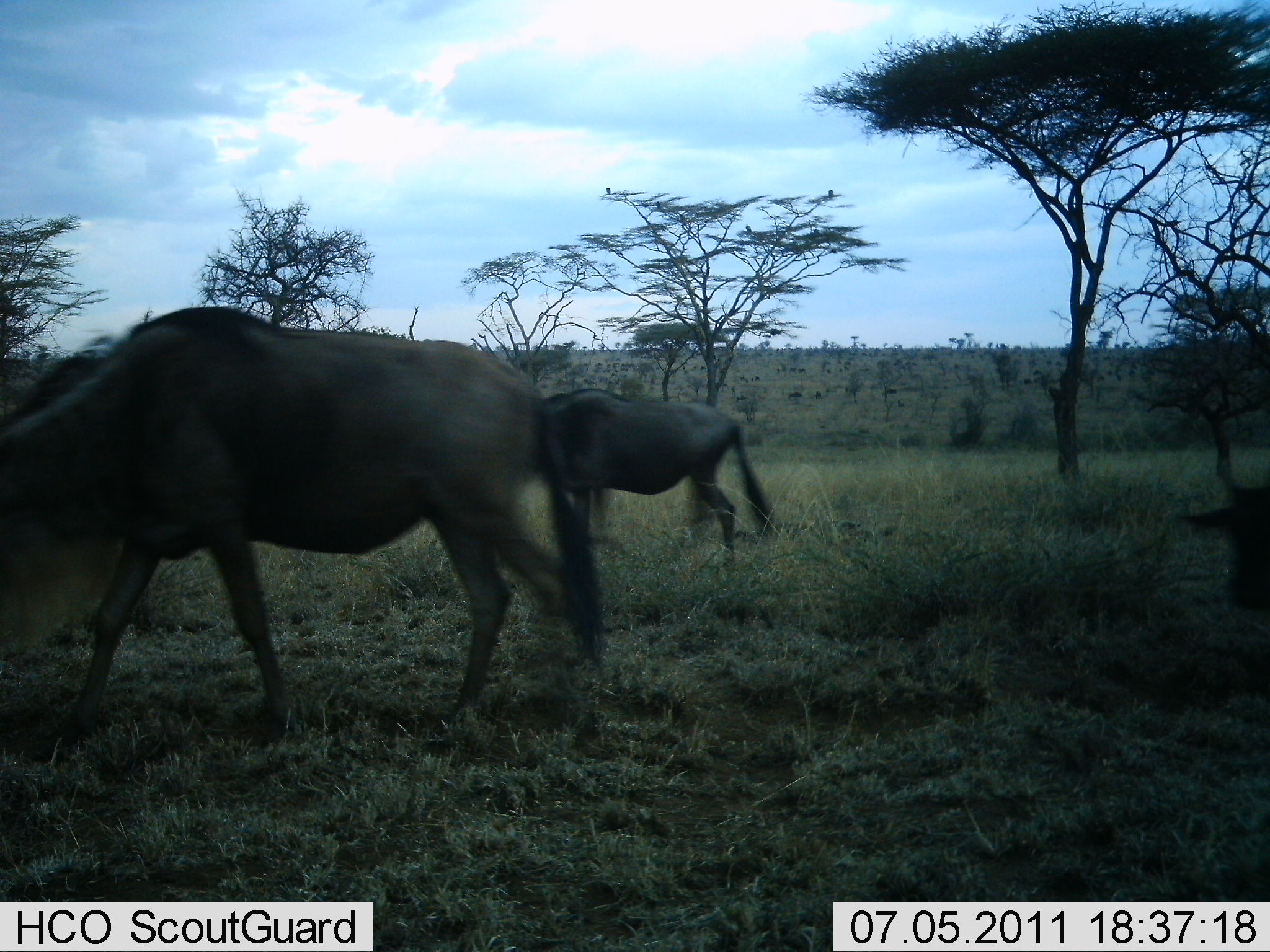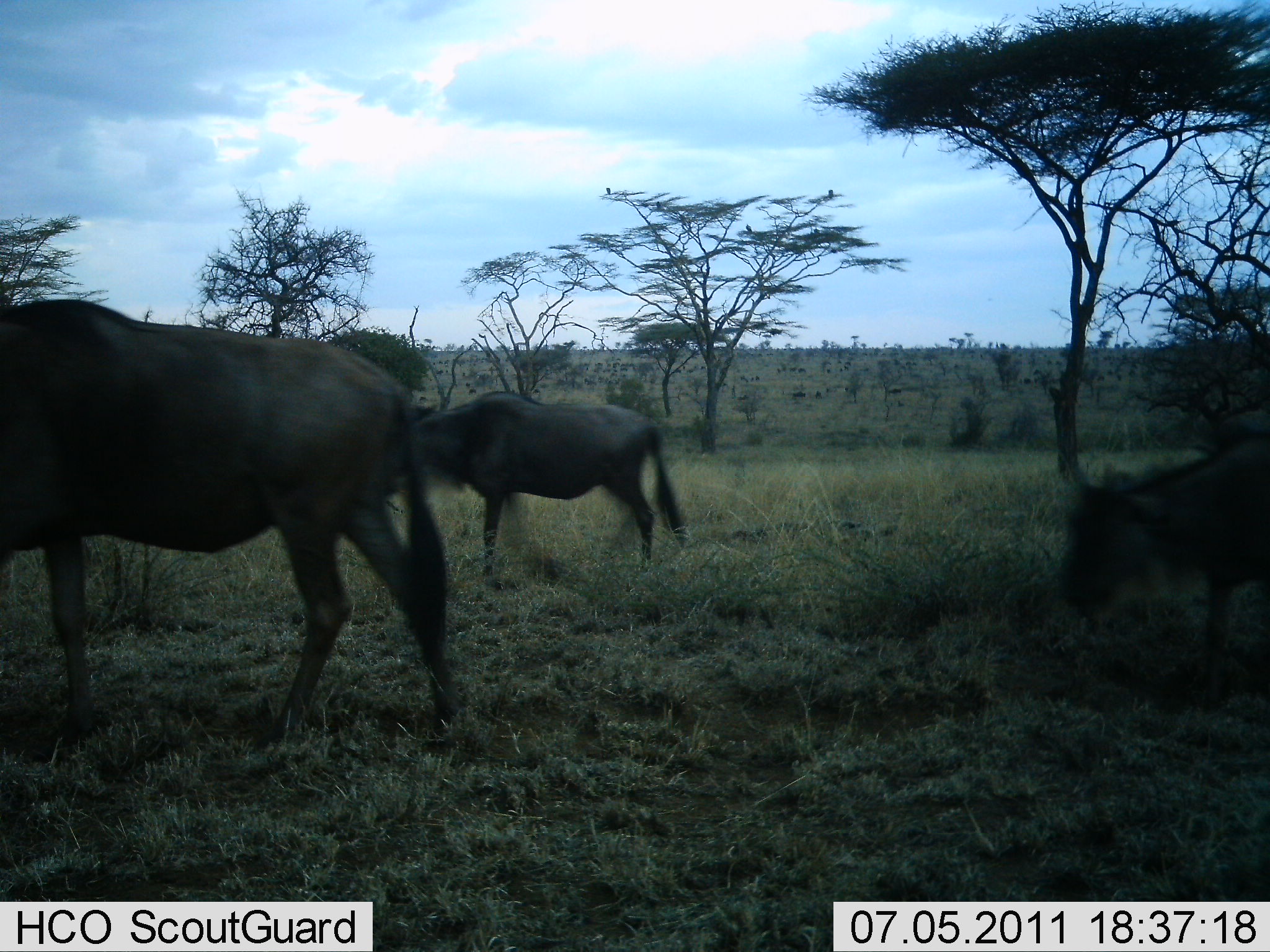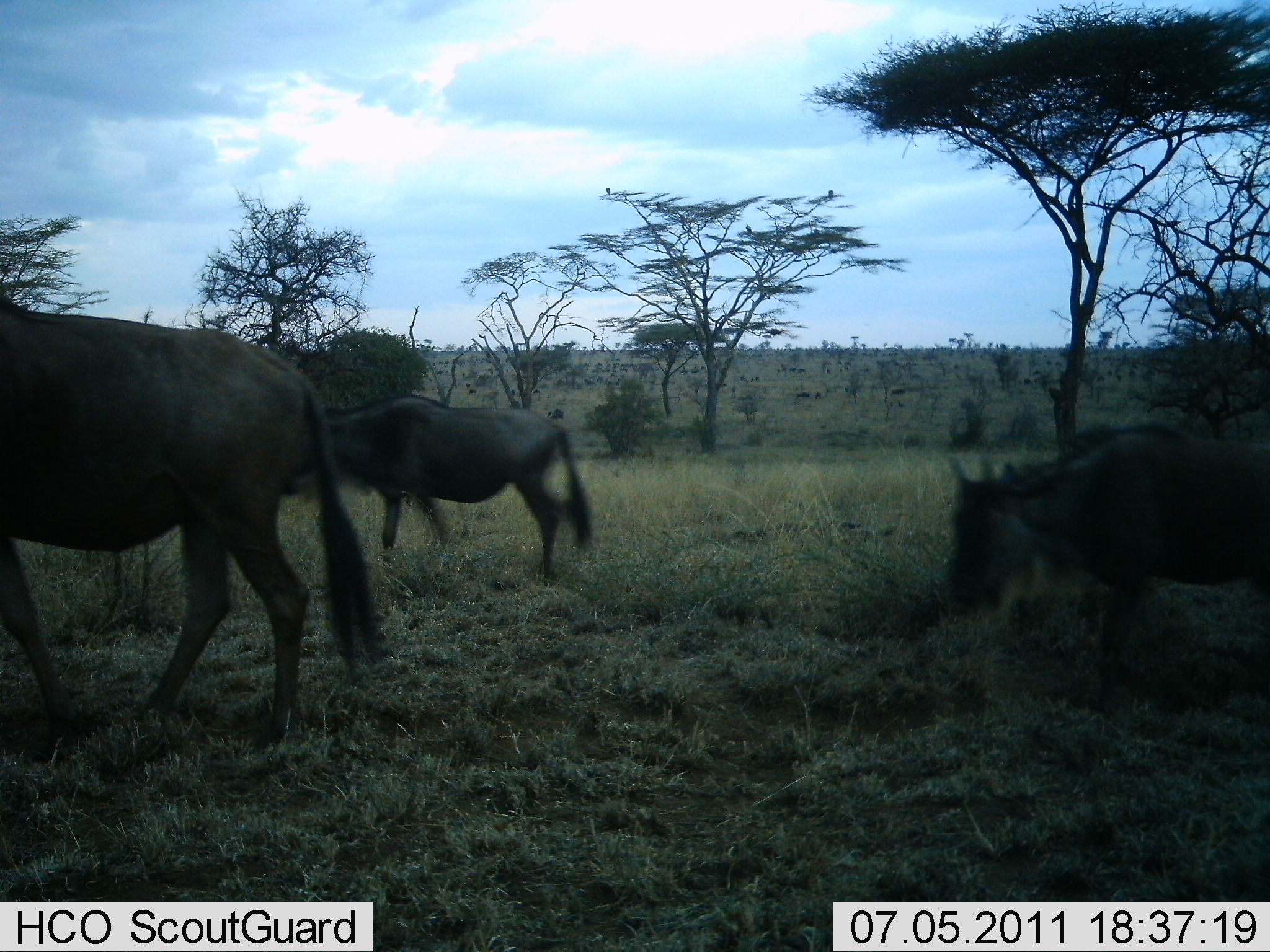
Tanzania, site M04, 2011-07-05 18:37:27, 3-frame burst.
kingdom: Animalia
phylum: Chordata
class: Mammalia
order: Artiodactyla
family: Bovidae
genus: Connochaetes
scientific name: Connochaetes taurinus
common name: blue wildebeest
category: wildebeest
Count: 3.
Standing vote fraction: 8%.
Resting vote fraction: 0%.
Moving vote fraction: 85%.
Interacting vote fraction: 0%.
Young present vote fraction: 15%.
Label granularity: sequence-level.